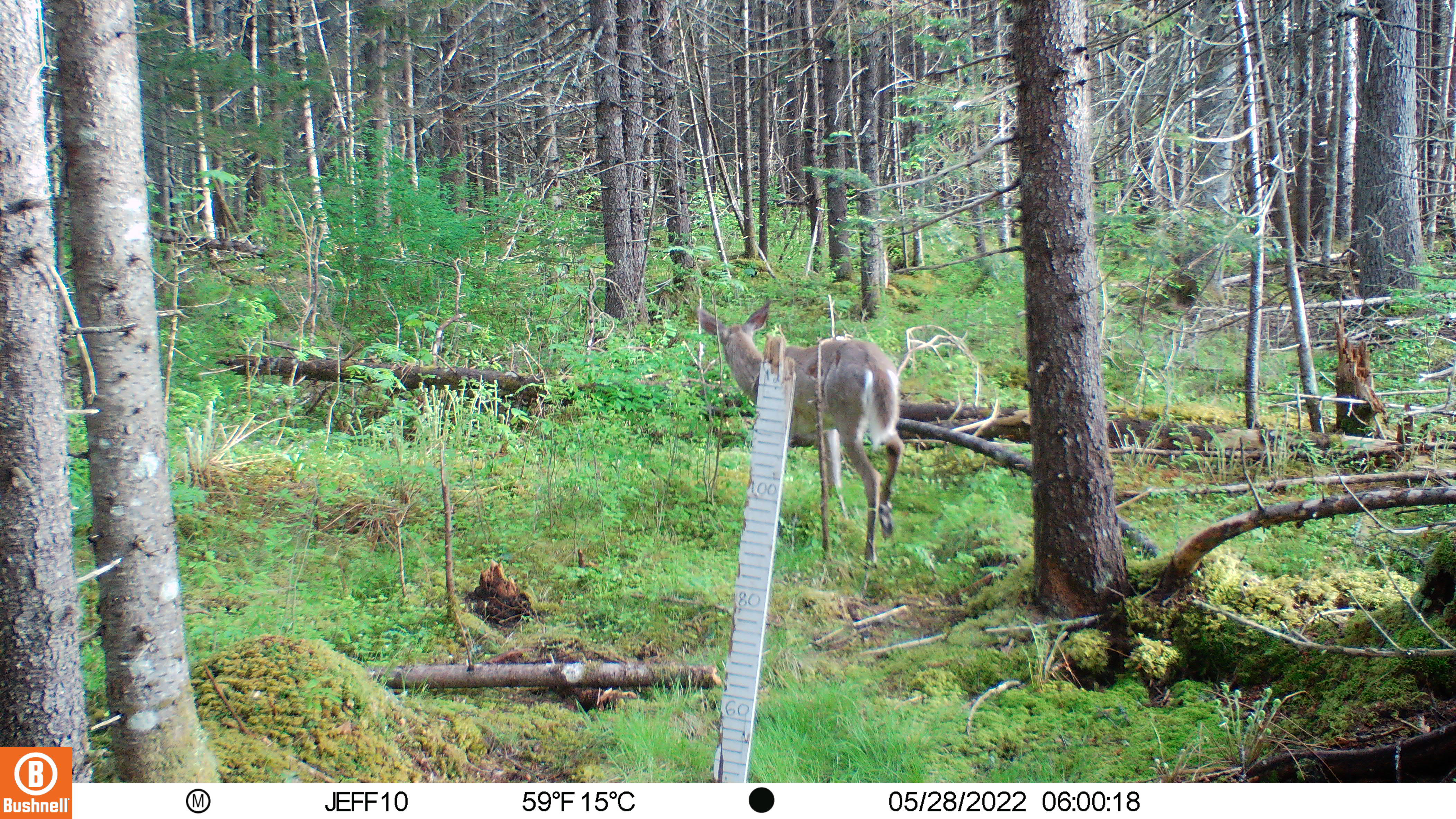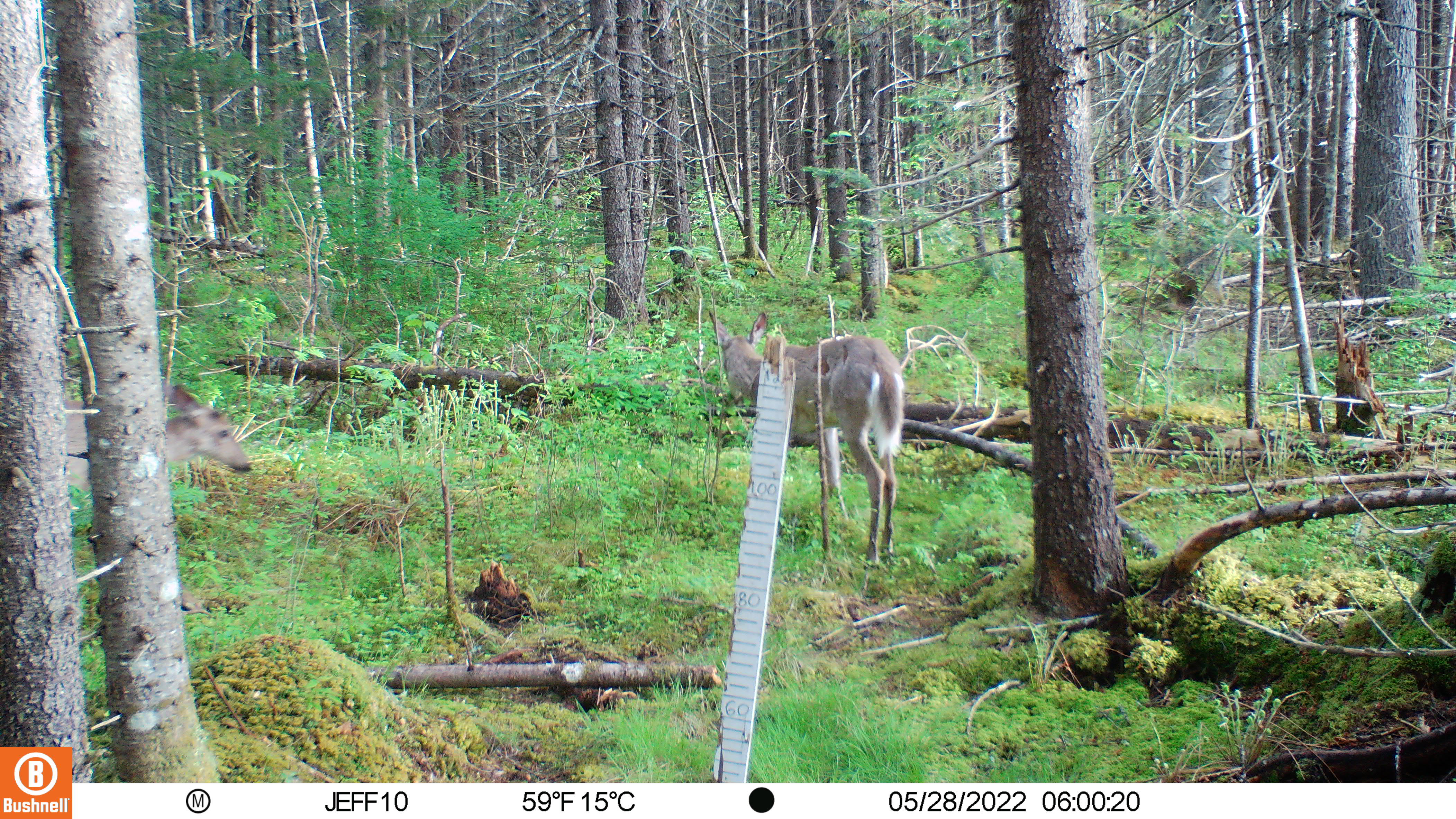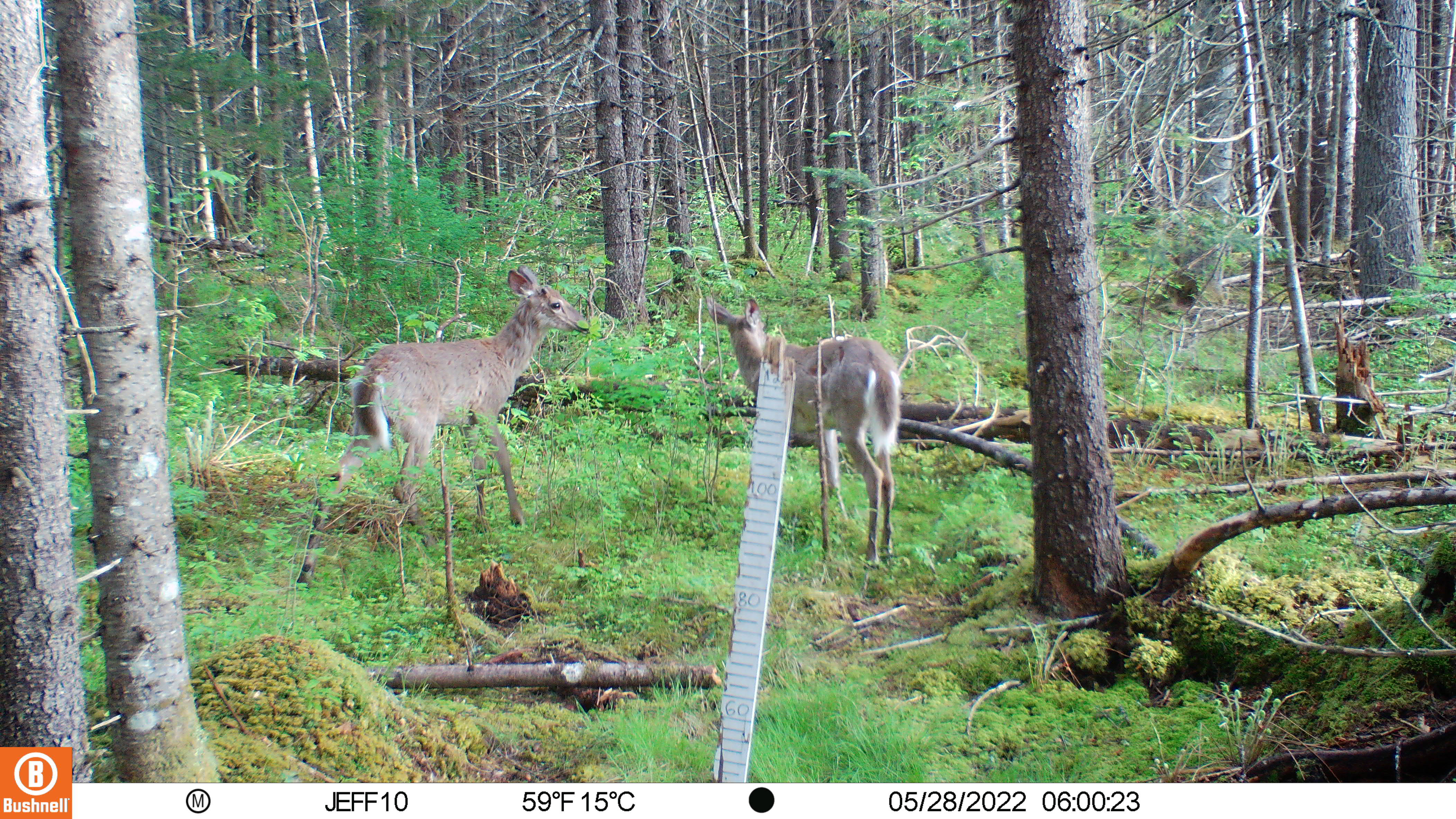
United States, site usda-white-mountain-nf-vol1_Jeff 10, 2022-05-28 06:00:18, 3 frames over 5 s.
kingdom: Animalia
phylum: Chordata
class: Mammalia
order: Artiodactyla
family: Cervidae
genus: Odocoileus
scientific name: Odocoileus virginianus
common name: white-tailed deer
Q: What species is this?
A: White-tailed deer (Odocoileus virginianus).